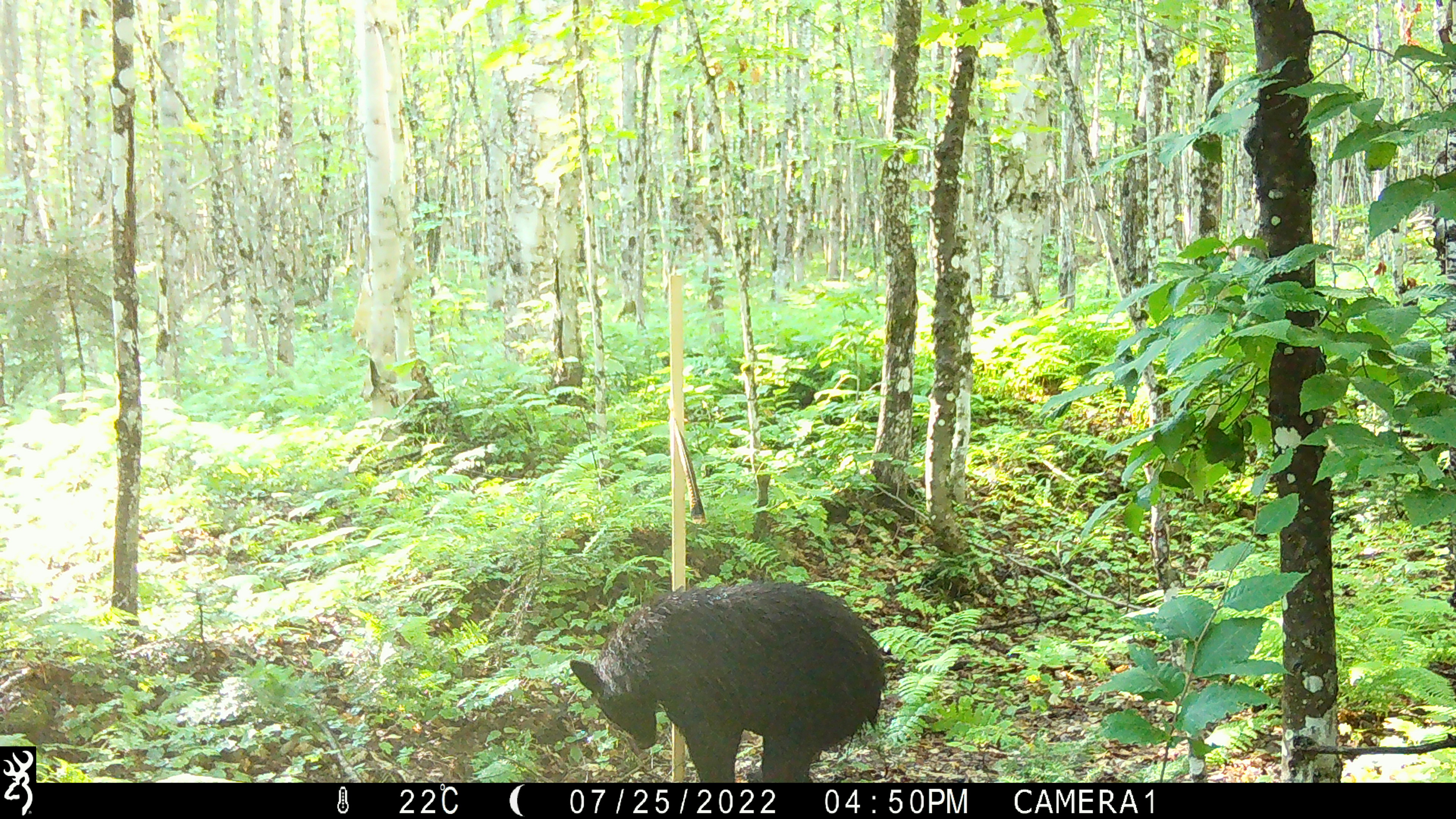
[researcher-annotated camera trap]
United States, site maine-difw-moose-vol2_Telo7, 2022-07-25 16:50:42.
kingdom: Animalia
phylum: Chordata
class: Mammalia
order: Carnivora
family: Ursidae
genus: Ursus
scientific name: Ursus americanus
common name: black bear